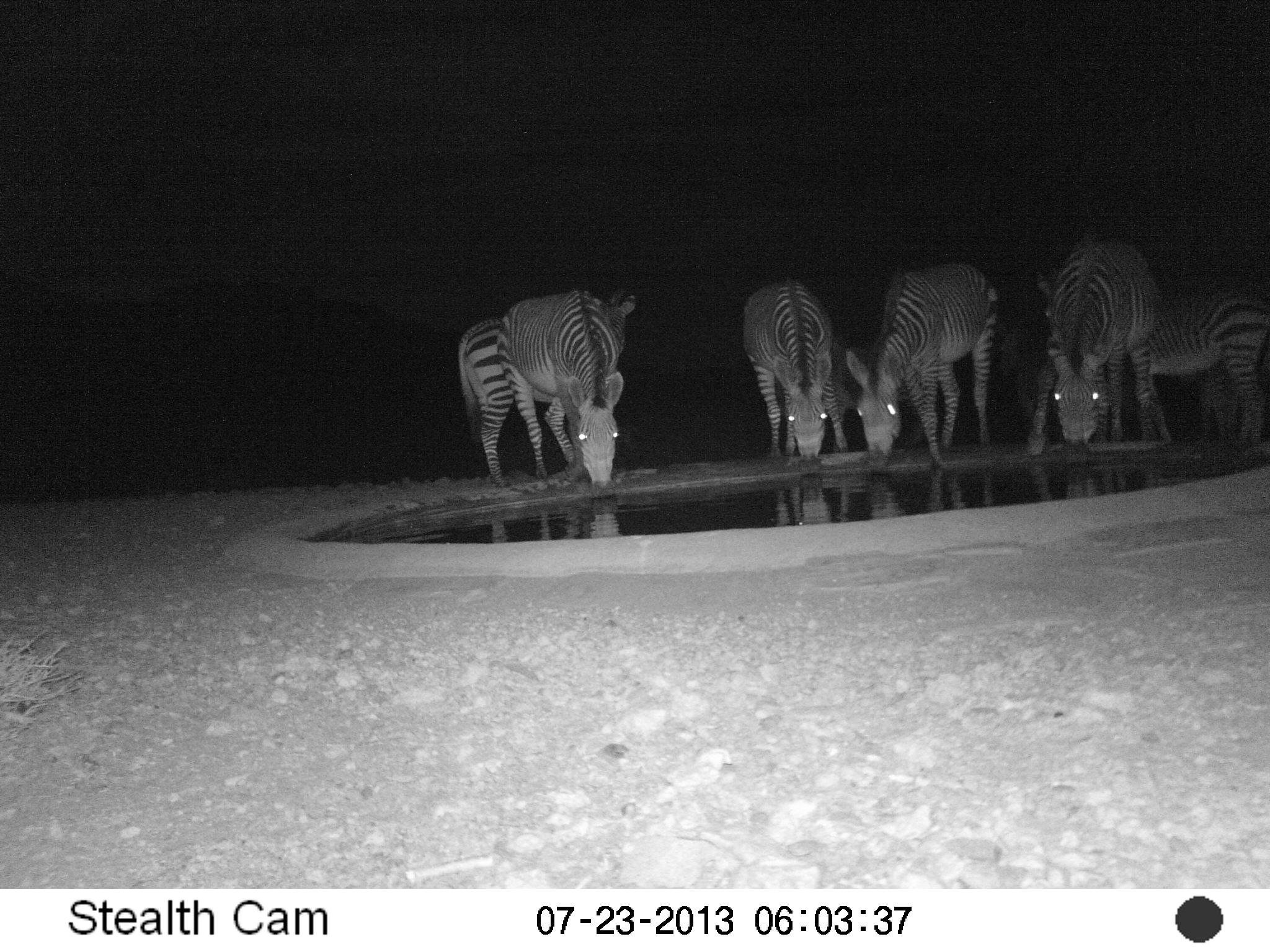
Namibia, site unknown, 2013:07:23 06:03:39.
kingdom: Animalia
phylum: Chordata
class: Mammalia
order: Perissodactyla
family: Equidae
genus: Equus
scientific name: Equus zebra hartmannae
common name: hartmann's mountain zebra